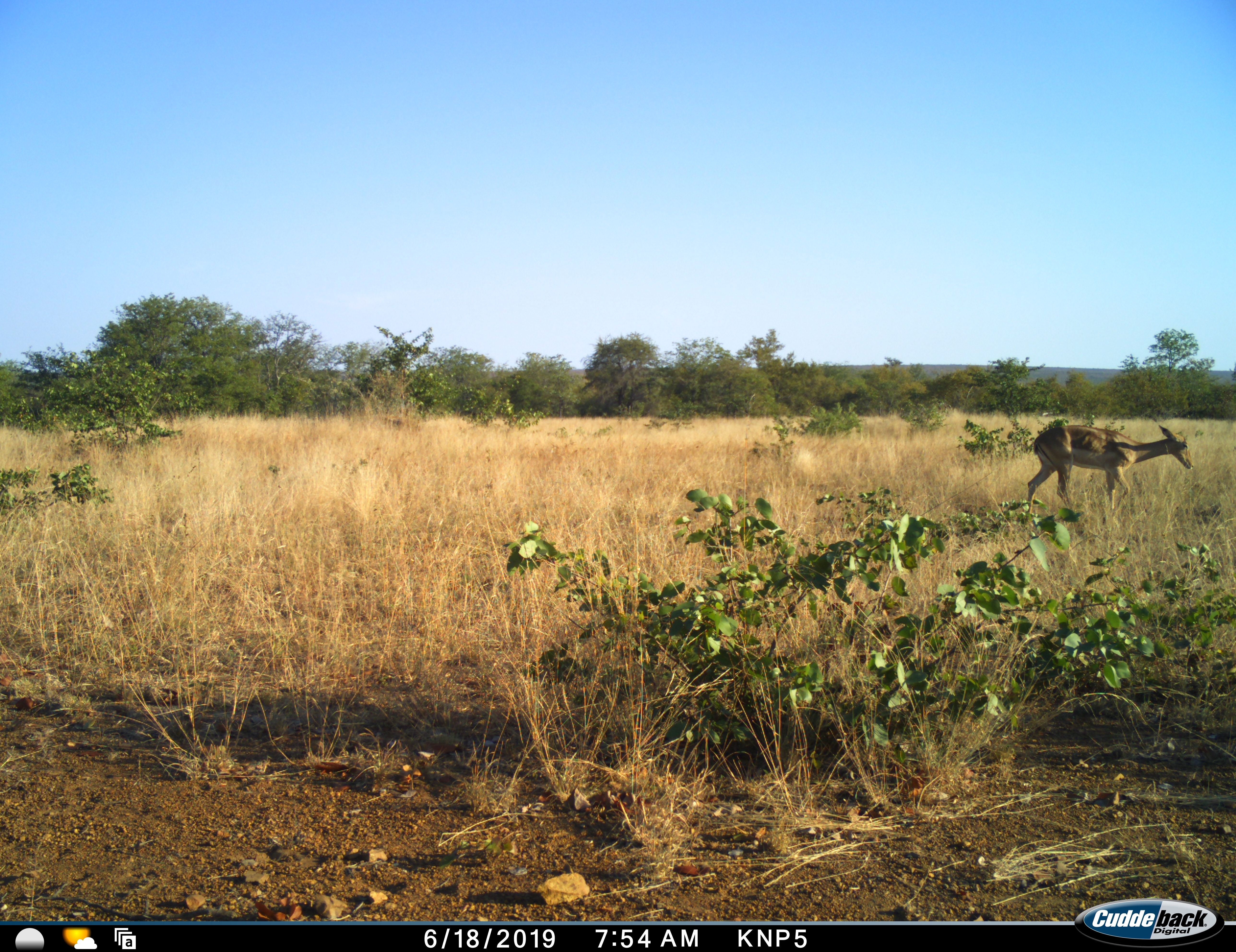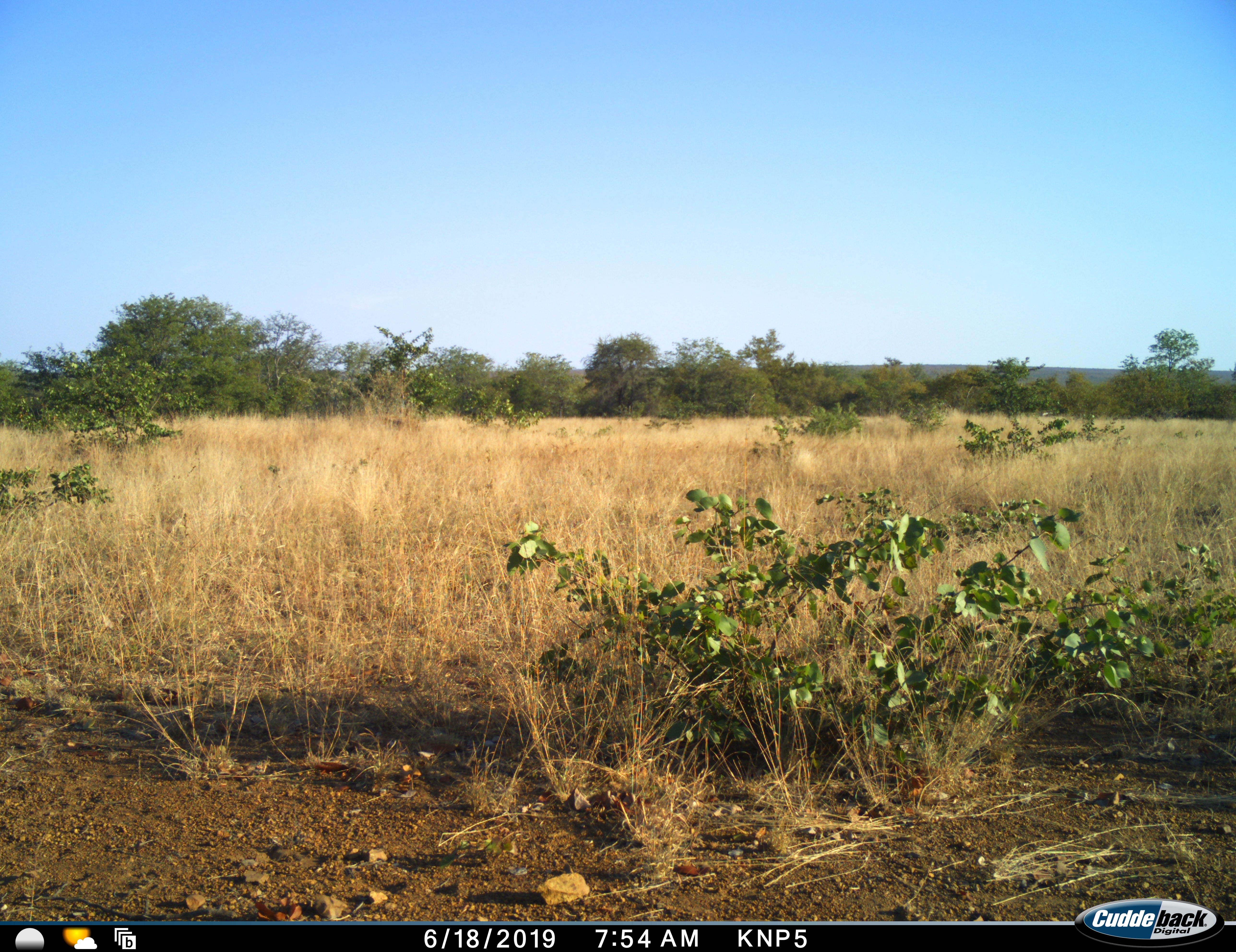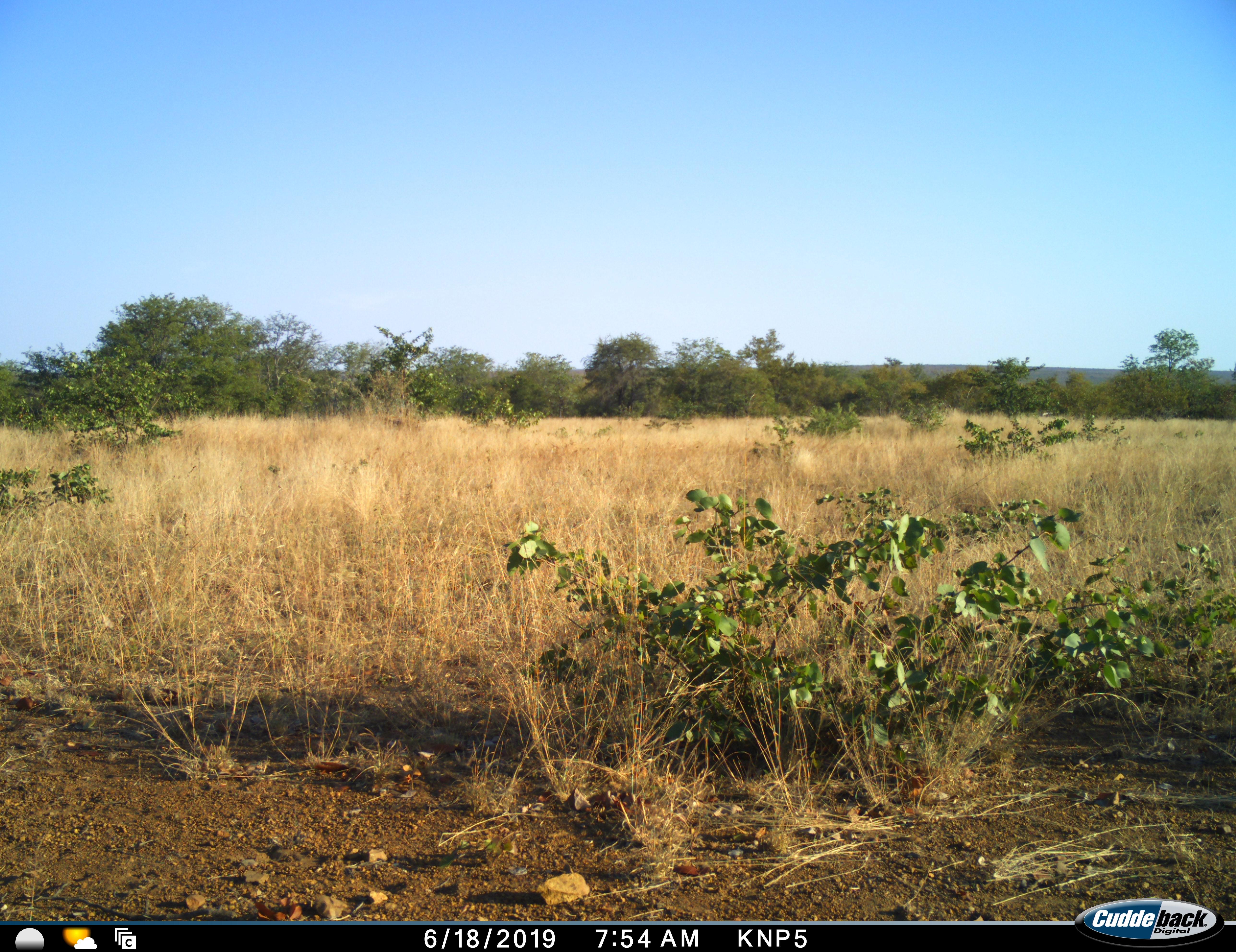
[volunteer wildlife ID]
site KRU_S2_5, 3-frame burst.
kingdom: Animalia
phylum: Chordata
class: Mammalia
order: Artiodactyla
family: Bovidae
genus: Aepyceros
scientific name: Aepyceros melampus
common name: impala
Impala (Aepyceros melampus), count 1. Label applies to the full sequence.